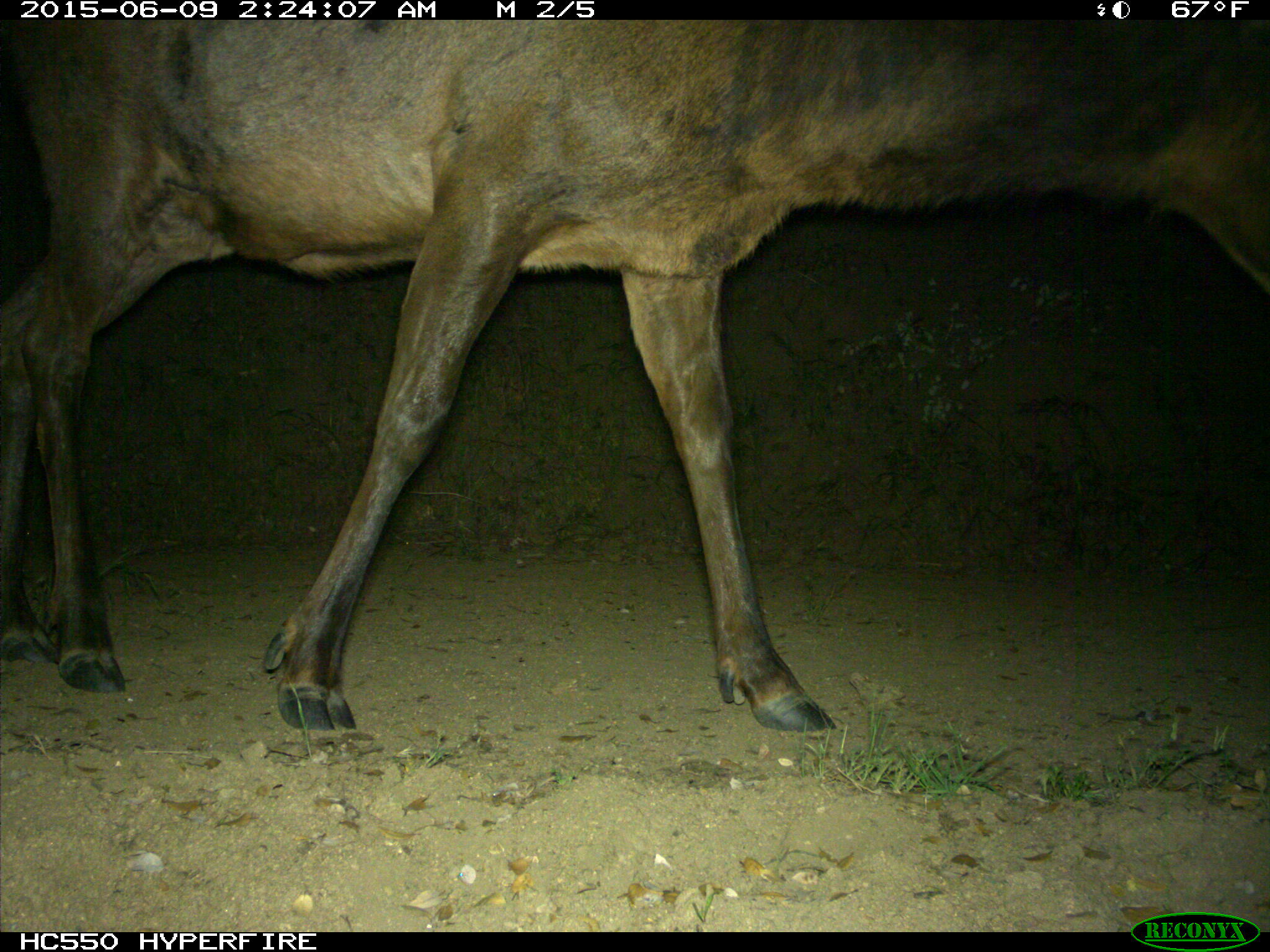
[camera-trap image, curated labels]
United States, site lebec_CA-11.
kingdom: Animalia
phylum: Chordata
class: Mammalia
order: Artiodactyla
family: Cervidae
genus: Cervus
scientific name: Cervus canadensis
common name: elk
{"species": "Cervus canadensis (elk)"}